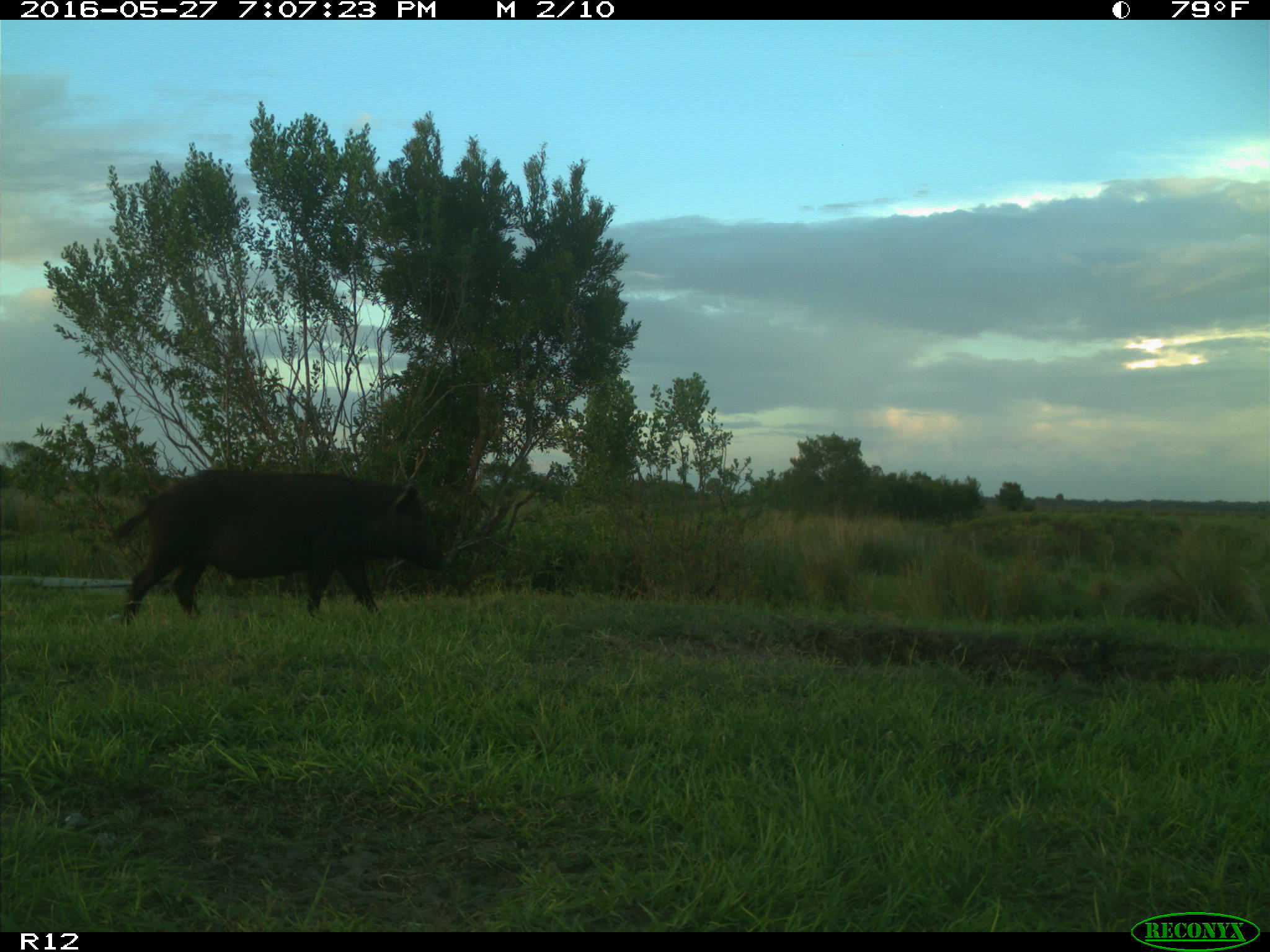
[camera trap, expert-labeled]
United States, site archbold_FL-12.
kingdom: Animalia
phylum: Chordata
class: Mammalia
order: Artiodactyla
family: Suidae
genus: Sus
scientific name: Sus scrofa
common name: wild boar